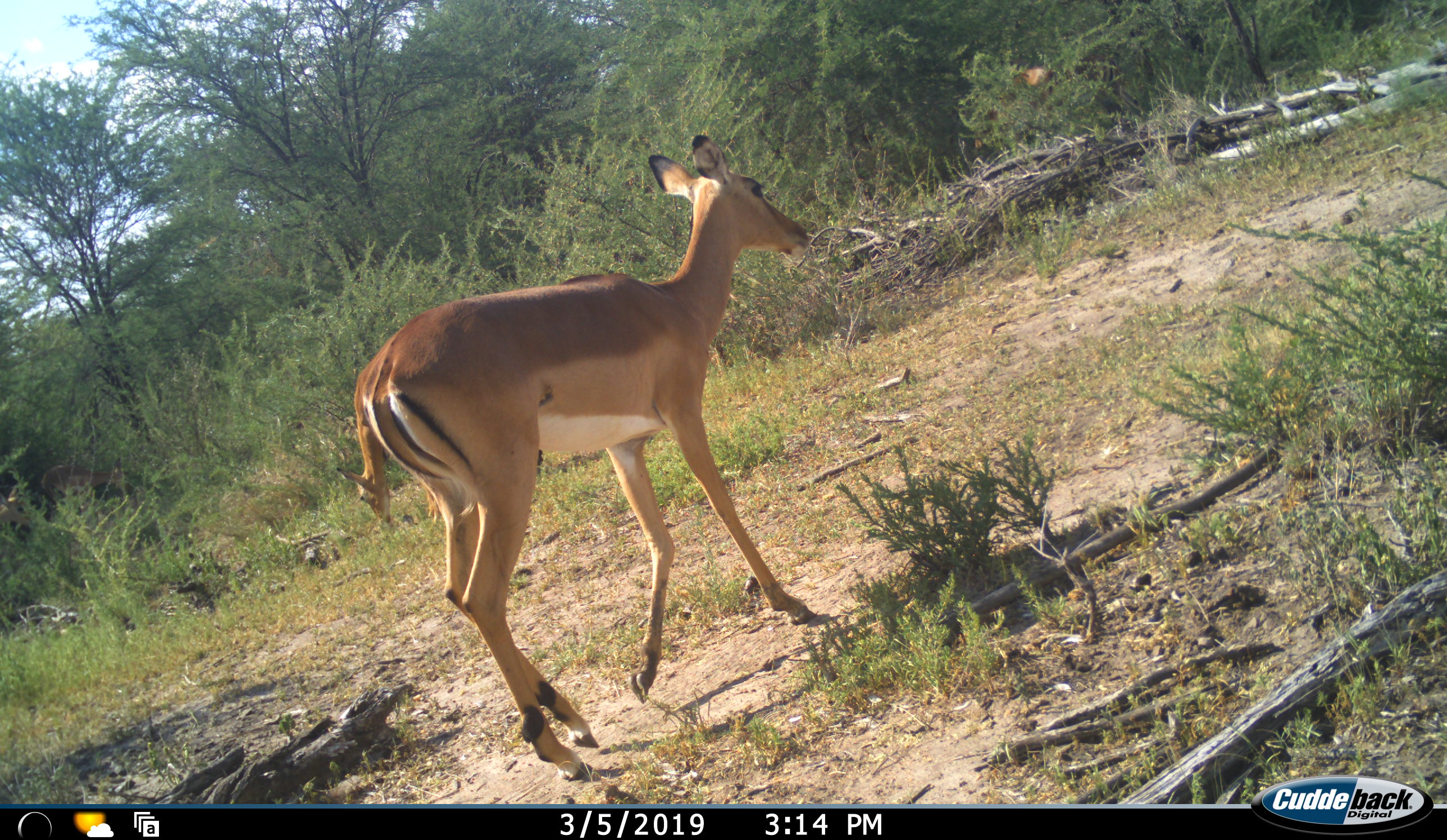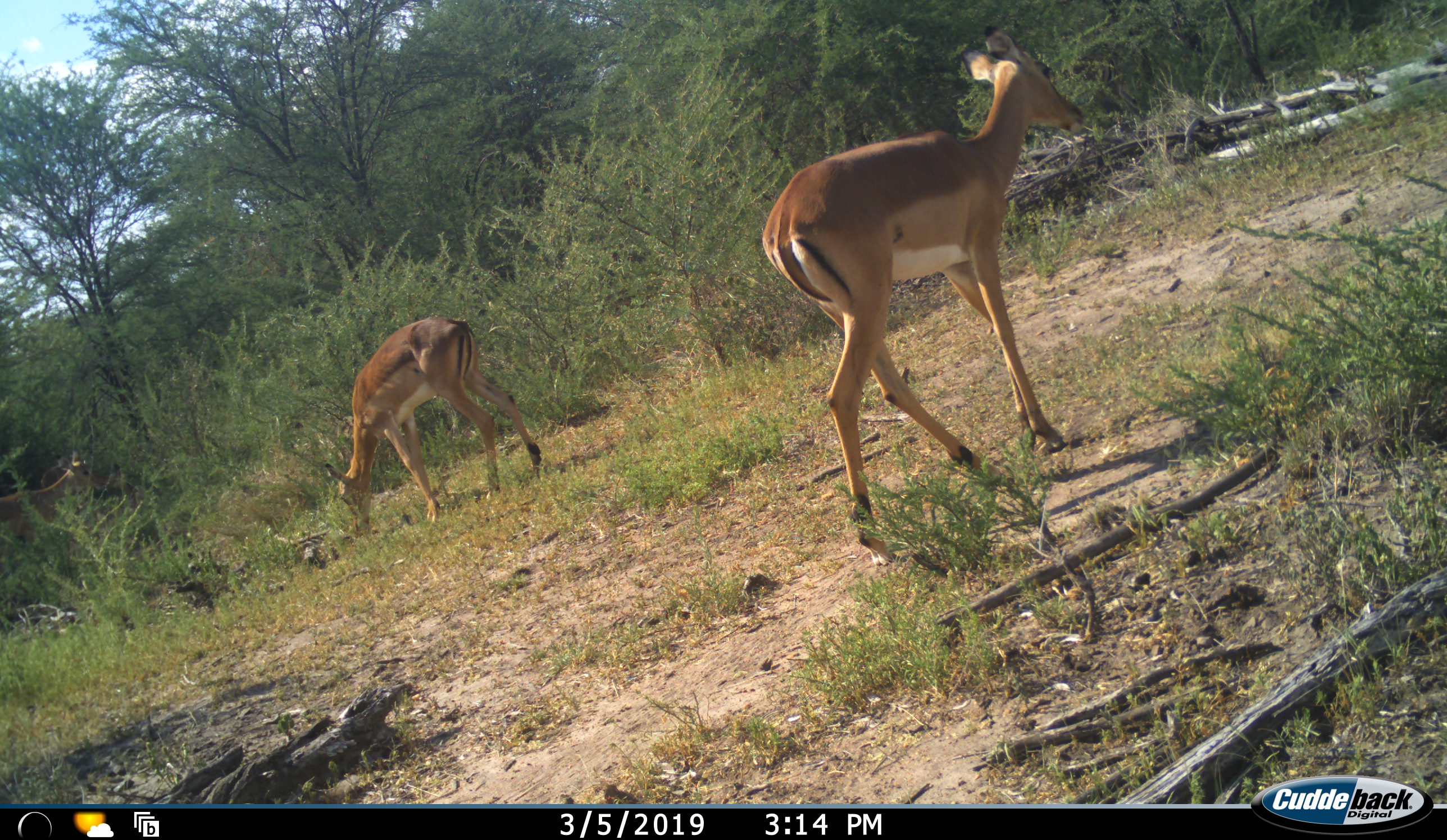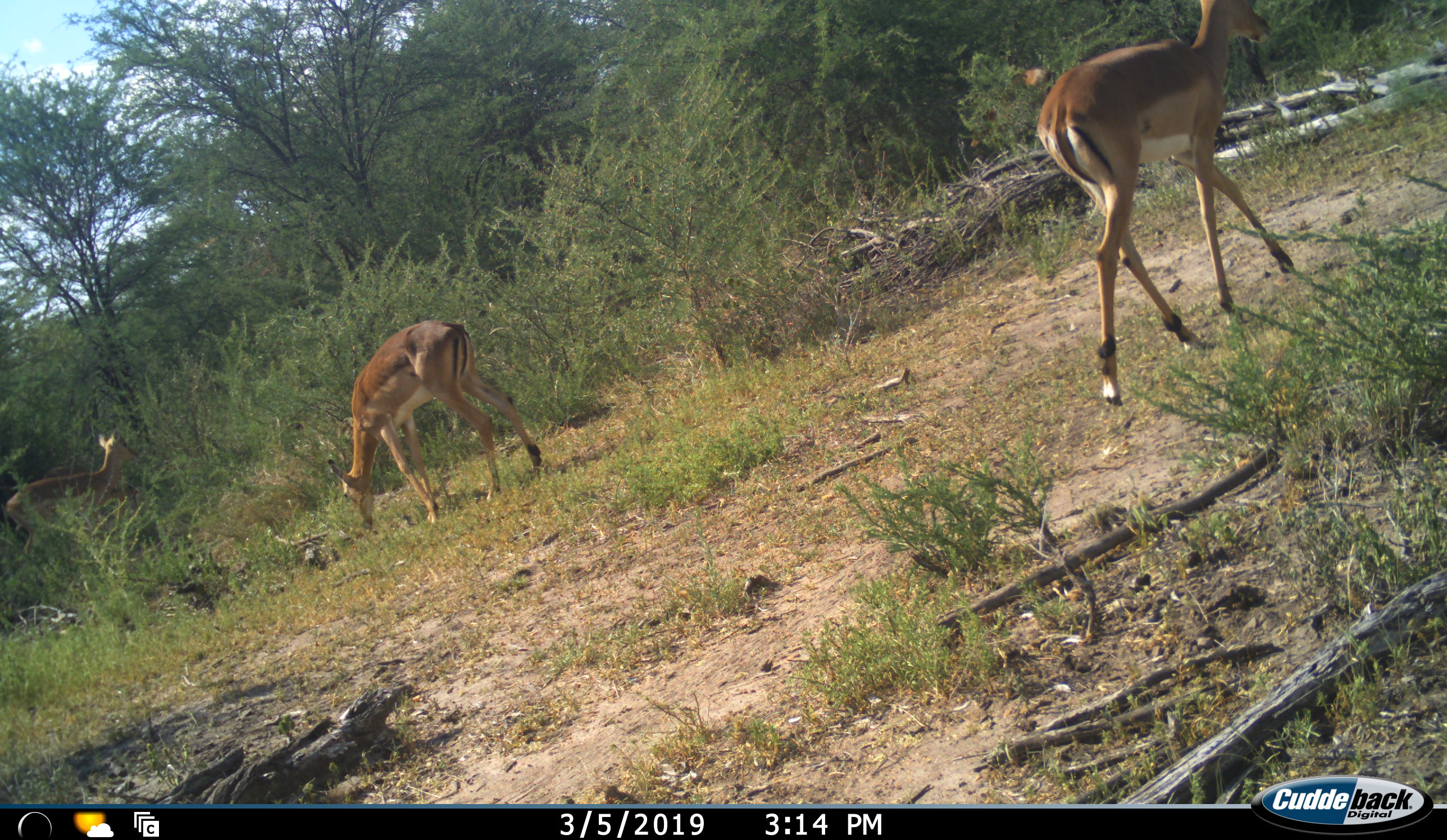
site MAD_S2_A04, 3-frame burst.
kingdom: Animalia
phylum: Chordata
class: Mammalia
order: Artiodactyla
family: Bovidae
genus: Aepyceros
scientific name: Aepyceros melampus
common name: impala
Impala (Aepyceros melampus), count 3. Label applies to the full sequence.